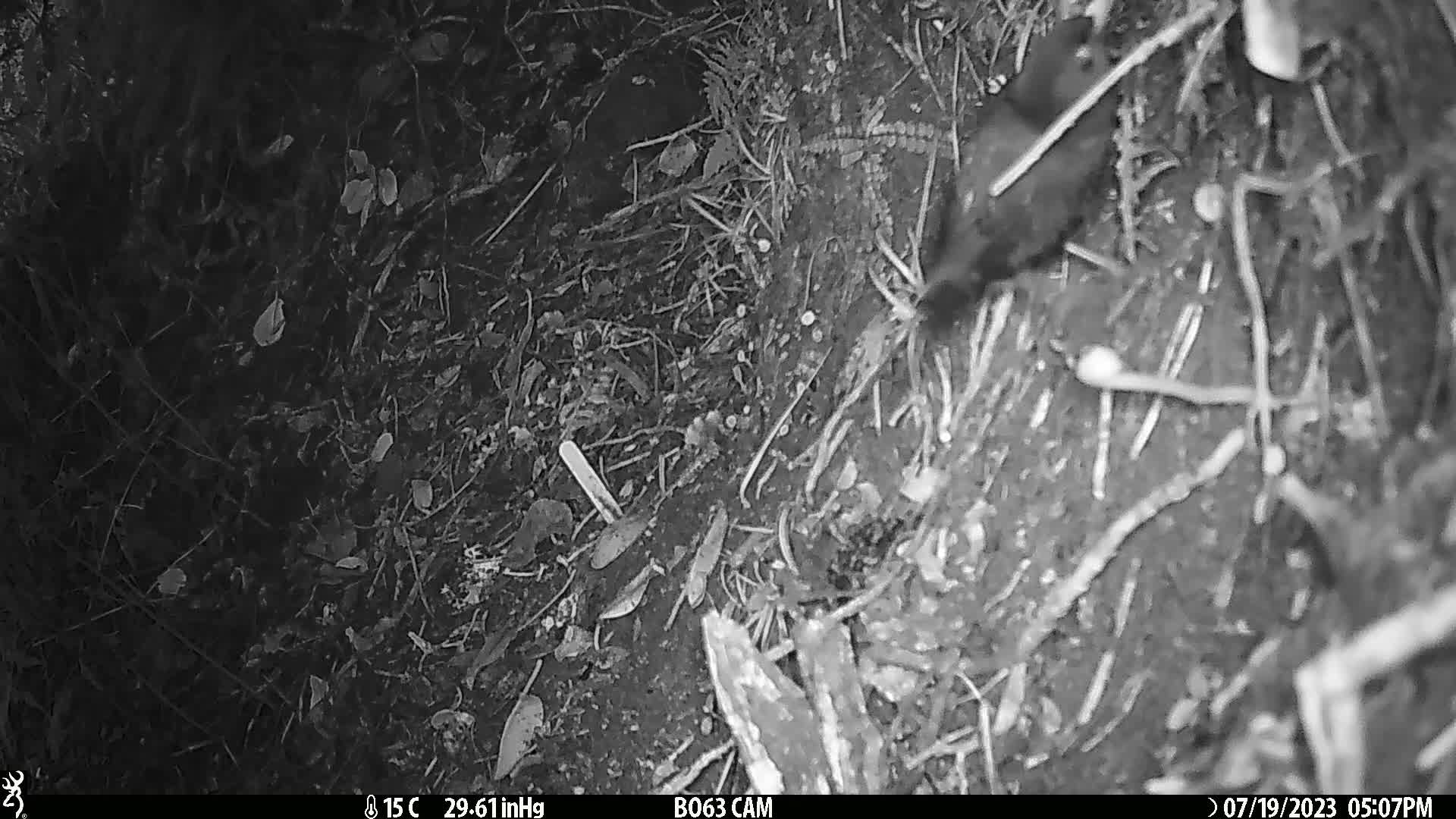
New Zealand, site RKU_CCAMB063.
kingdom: Animalia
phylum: Chordata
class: Aves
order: Passeriformes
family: Turdidae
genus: Turdus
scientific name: Turdus merula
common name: eurasian blackbird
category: blackbird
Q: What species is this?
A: Blackbird (eurasian blackbird) (Turdus merula).